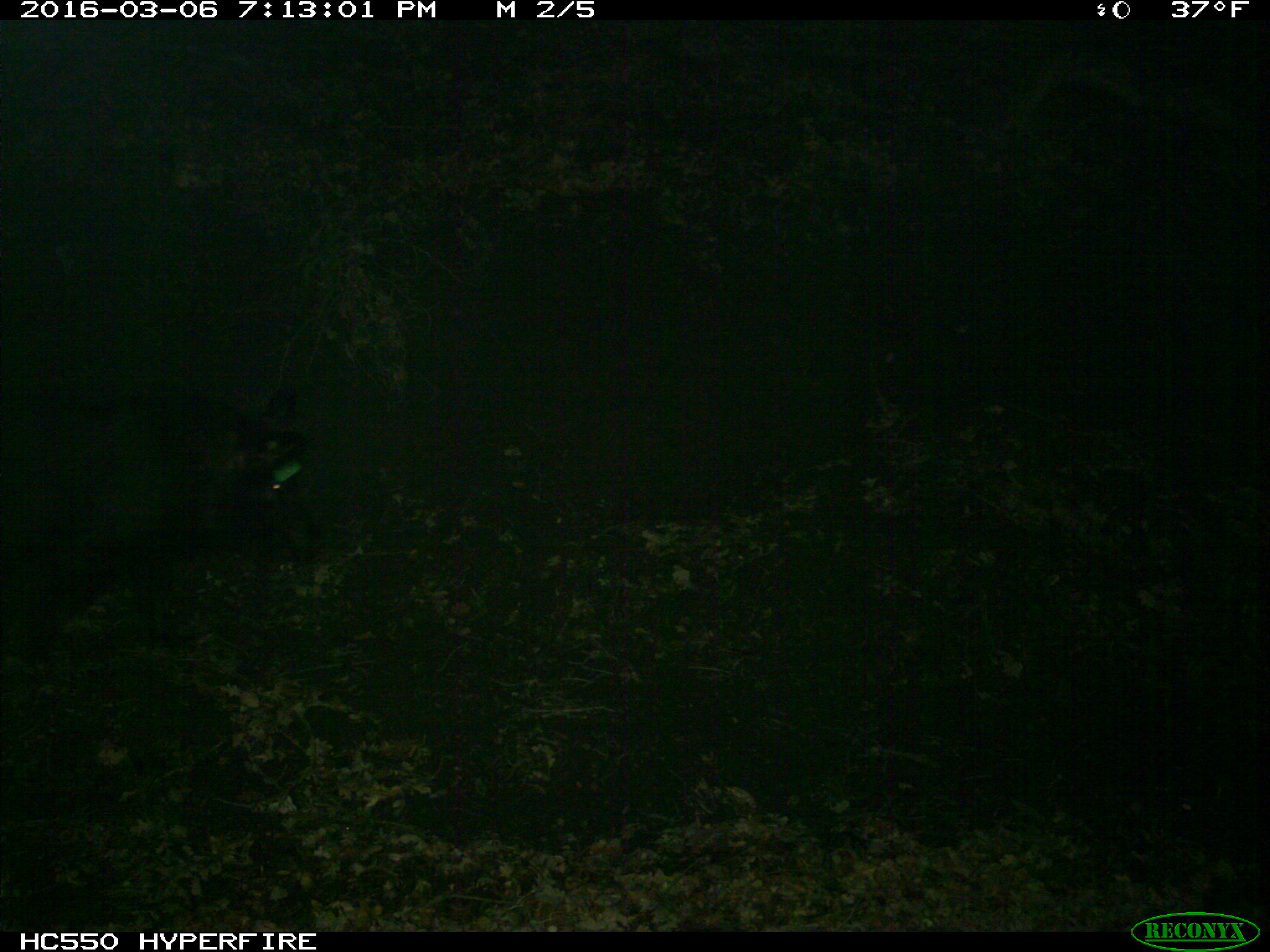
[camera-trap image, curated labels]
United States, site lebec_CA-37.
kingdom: Animalia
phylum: Chordata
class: Mammalia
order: Artiodactyla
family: Suidae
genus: Sus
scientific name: Sus scrofa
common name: wild boar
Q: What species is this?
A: Sus scrofa (wild boar).